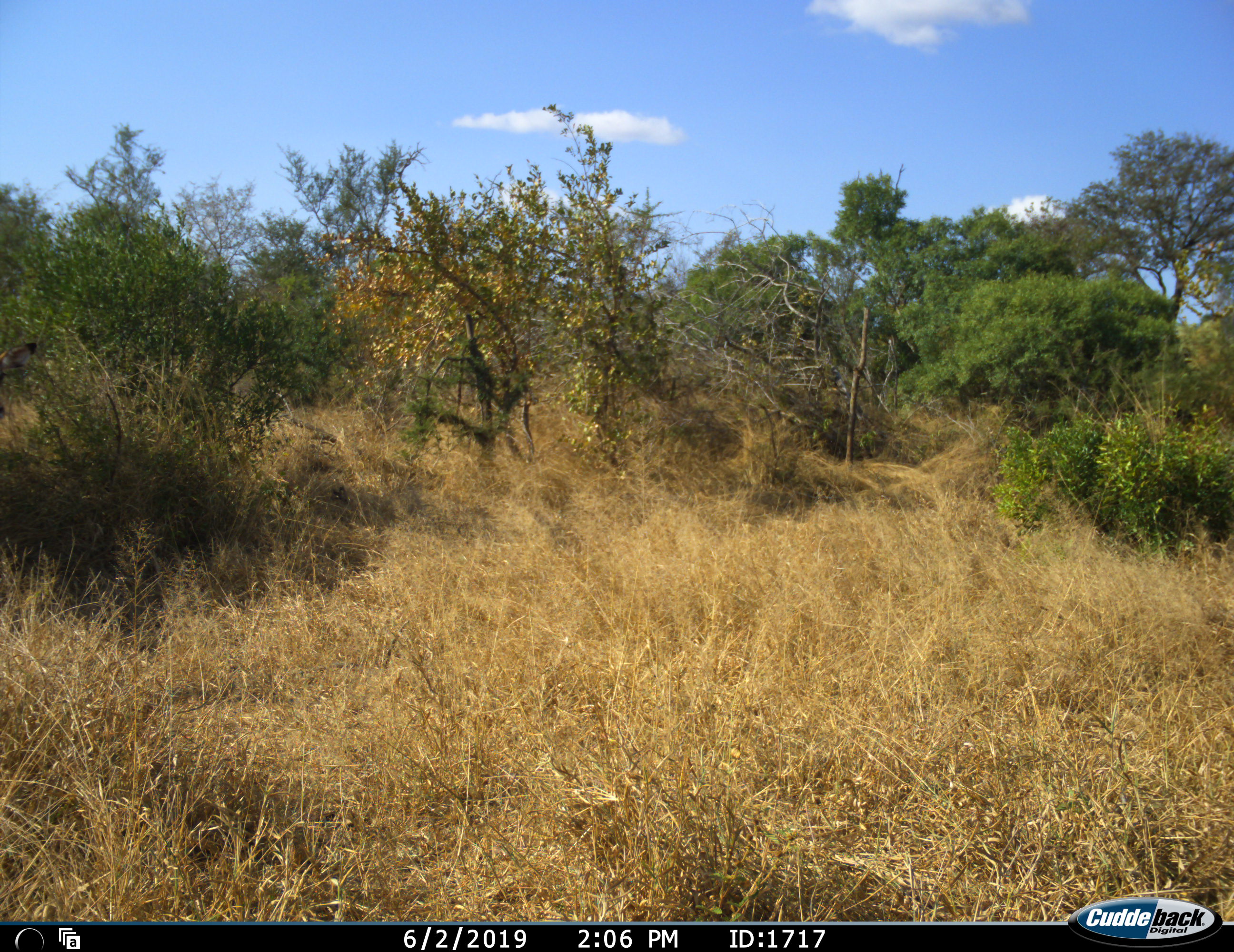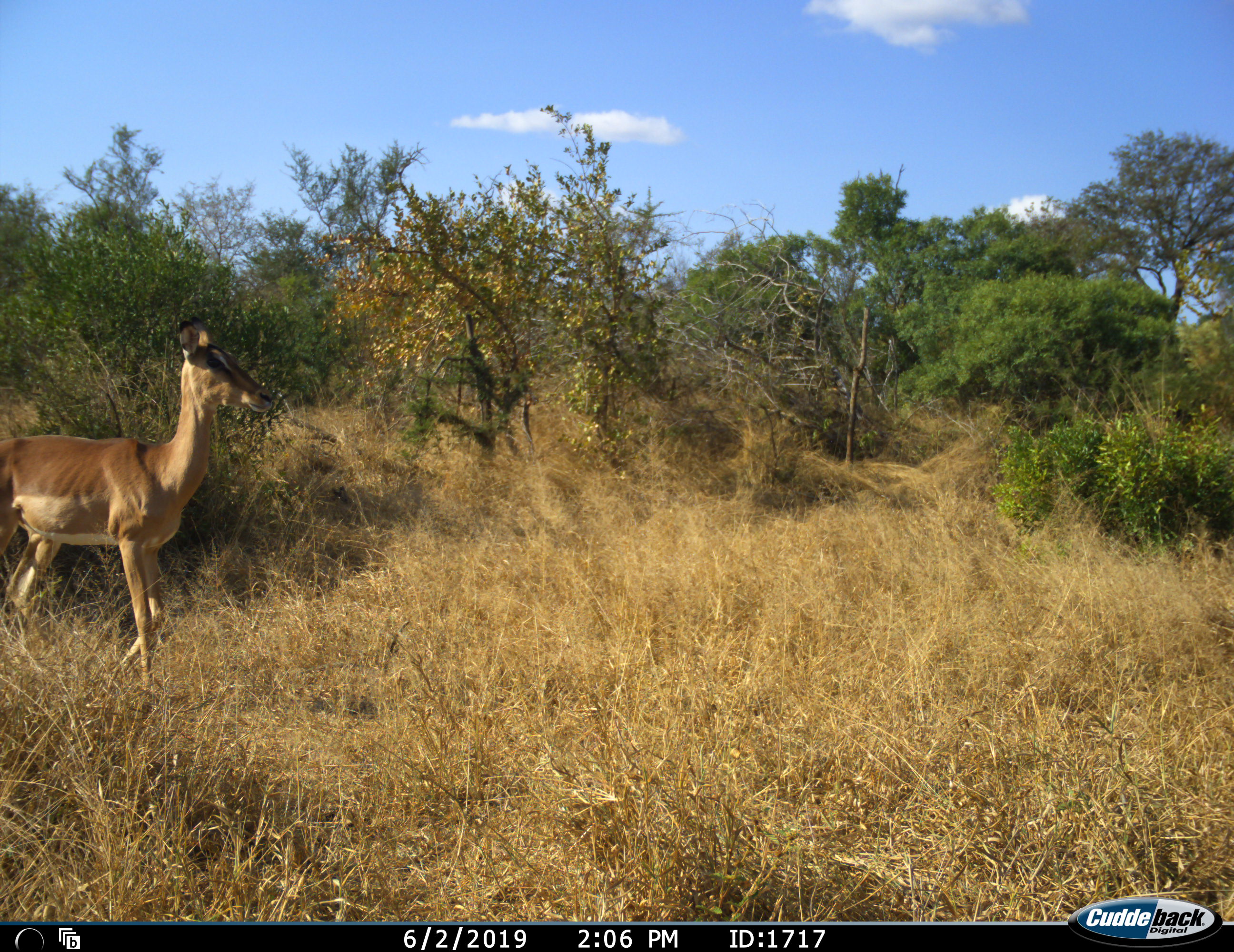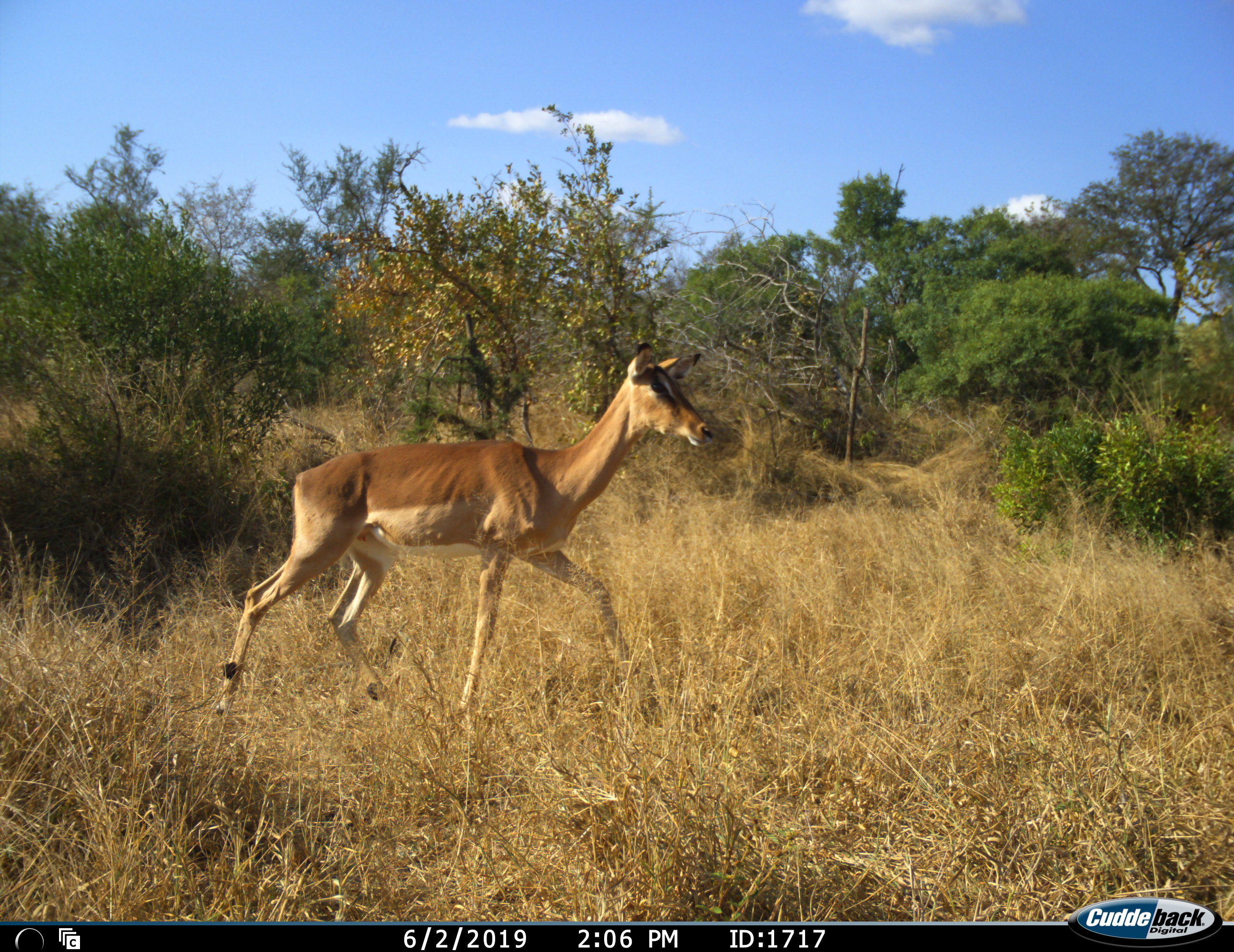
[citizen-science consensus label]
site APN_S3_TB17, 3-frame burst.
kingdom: Animalia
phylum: Chordata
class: Mammalia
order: Artiodactyla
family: Bovidae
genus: Aepyceros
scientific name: Aepyceros melampus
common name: impala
Impala (Aepyceros melampus), count 1. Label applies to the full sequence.